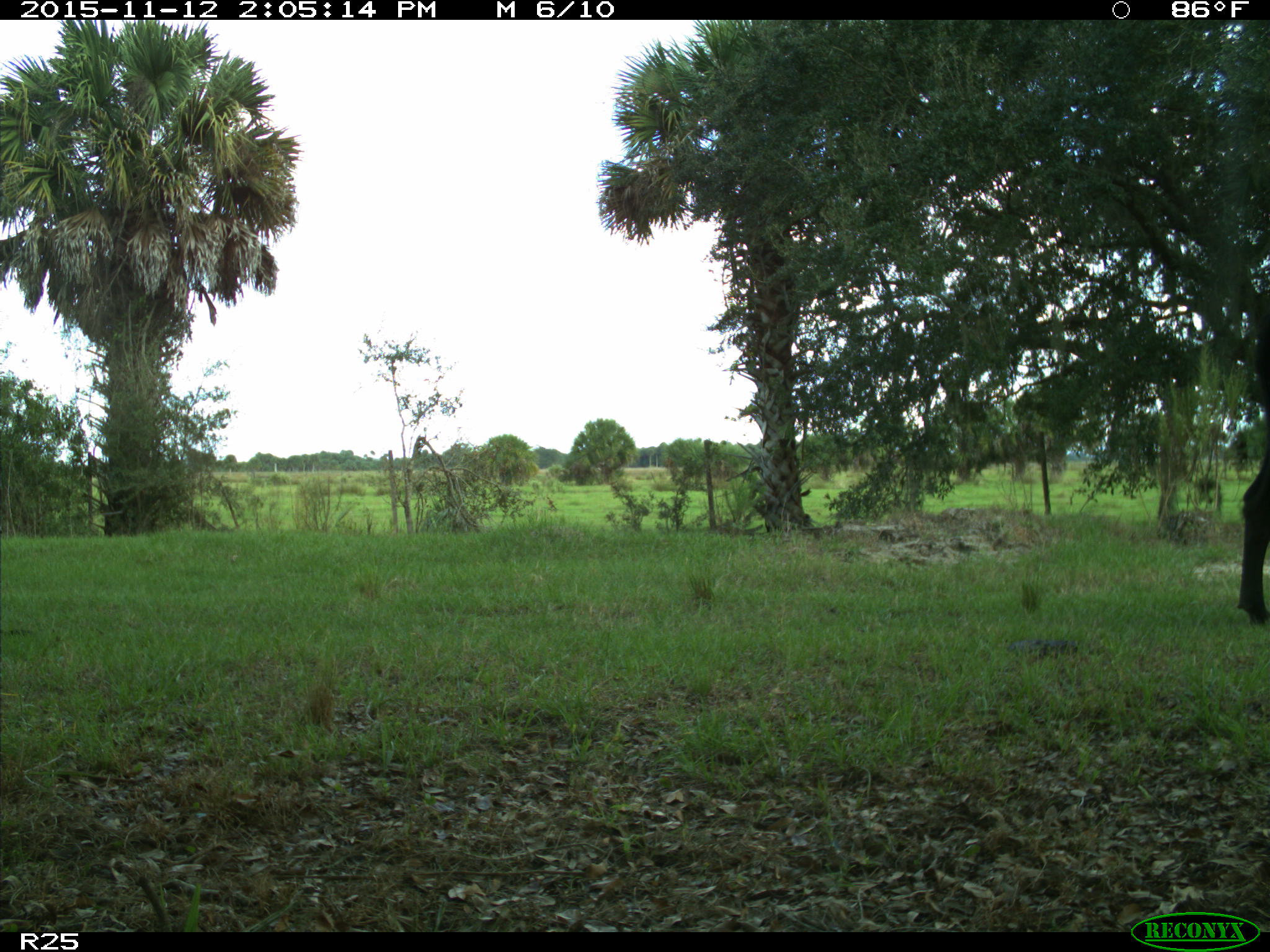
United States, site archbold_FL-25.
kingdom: Animalia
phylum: Chordata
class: Mammalia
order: Artiodactyla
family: Bovidae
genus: Bos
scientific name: Bos taurus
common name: domestic cow